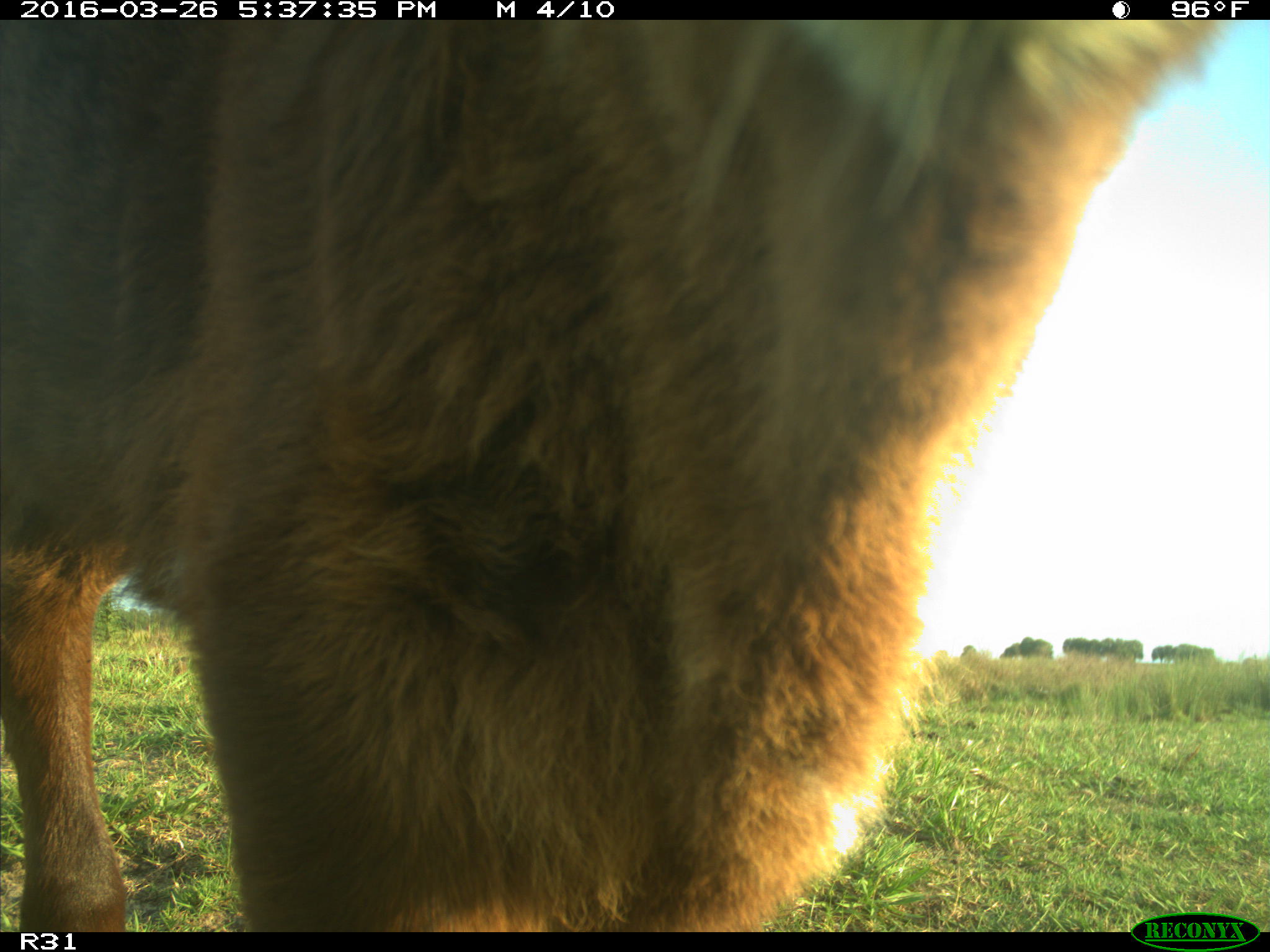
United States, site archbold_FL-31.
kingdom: Animalia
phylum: Chordata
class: Mammalia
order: Artiodactyla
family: Bovidae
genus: Bos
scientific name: Bos taurus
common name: domestic cow